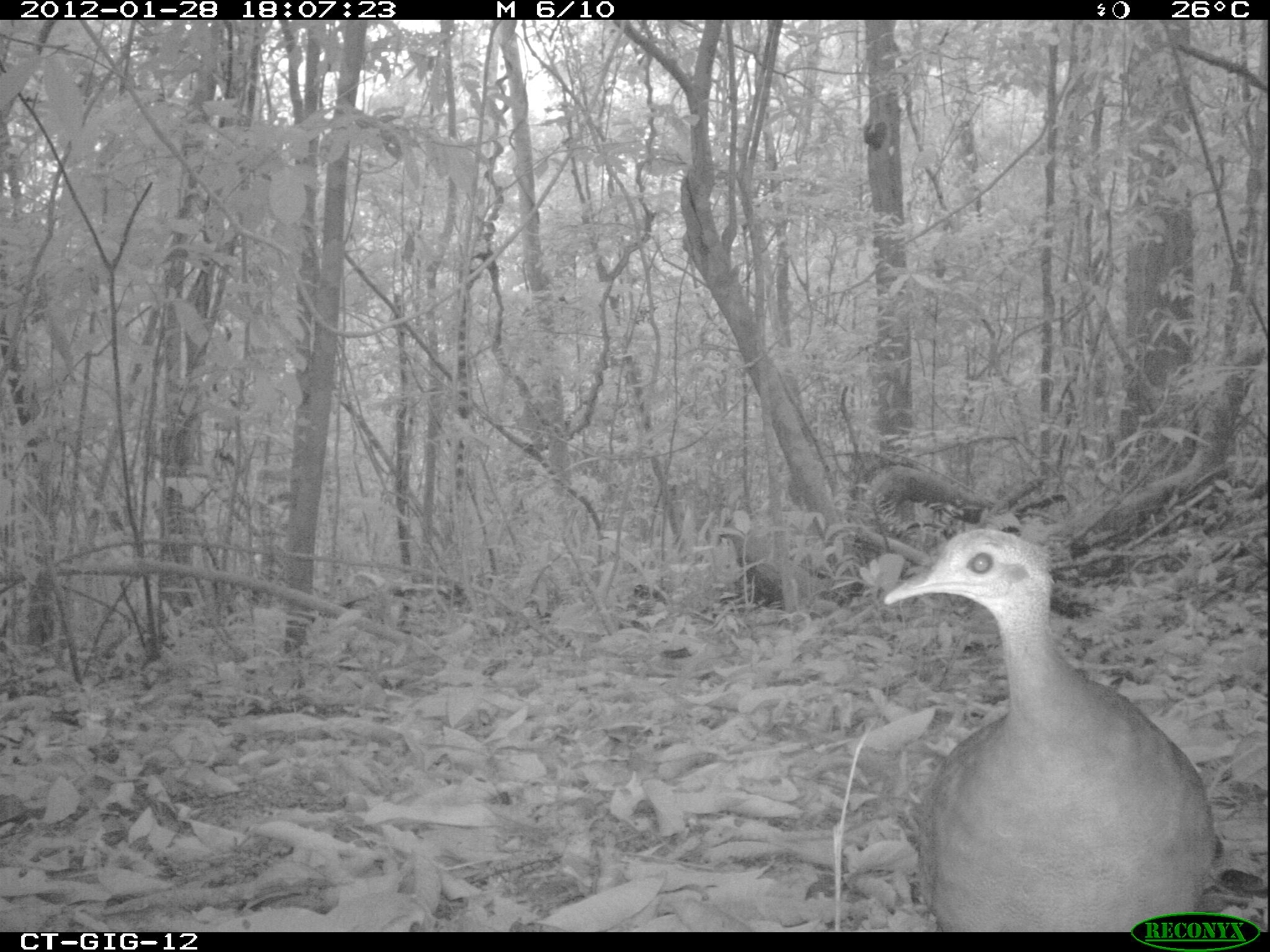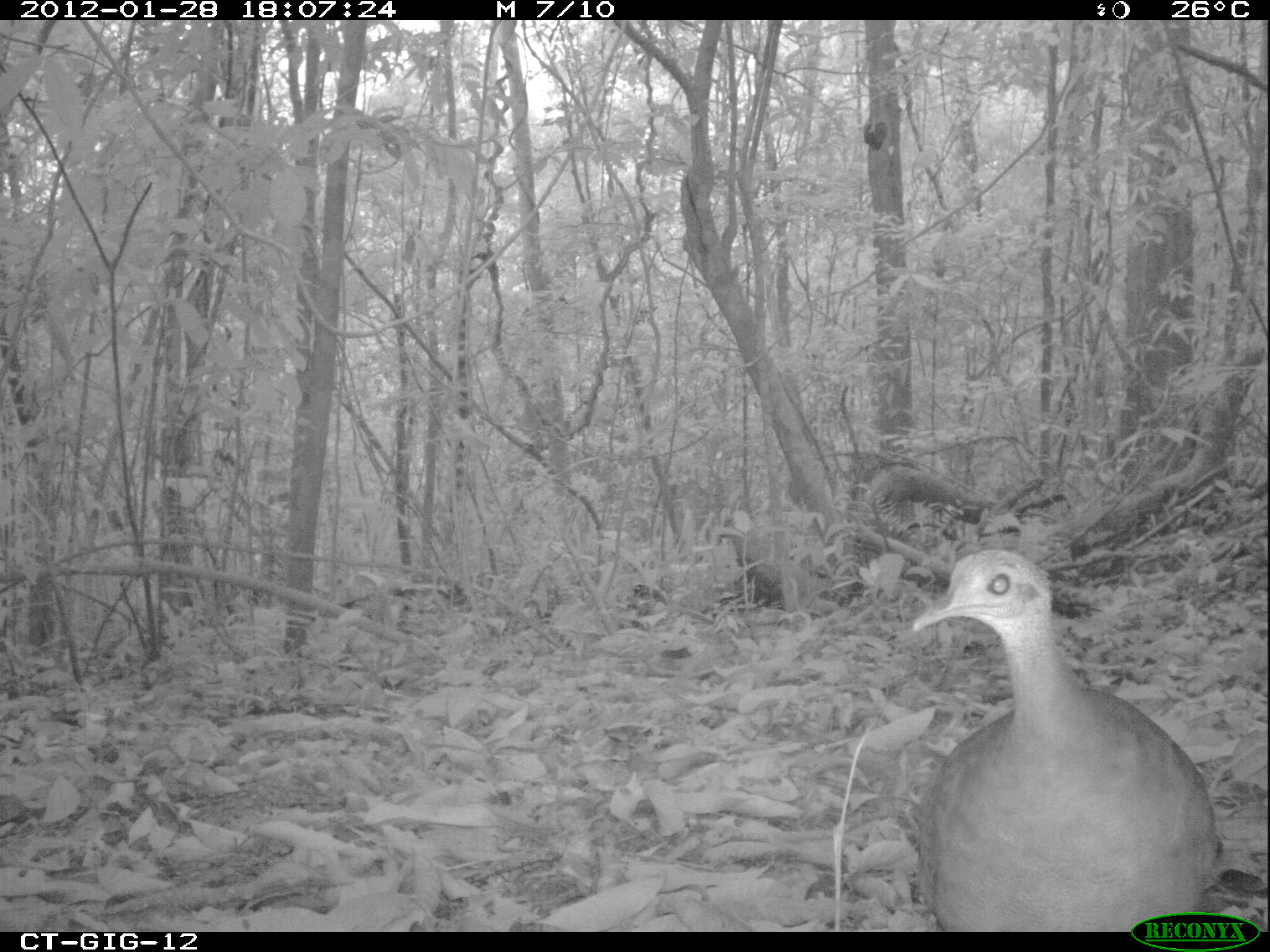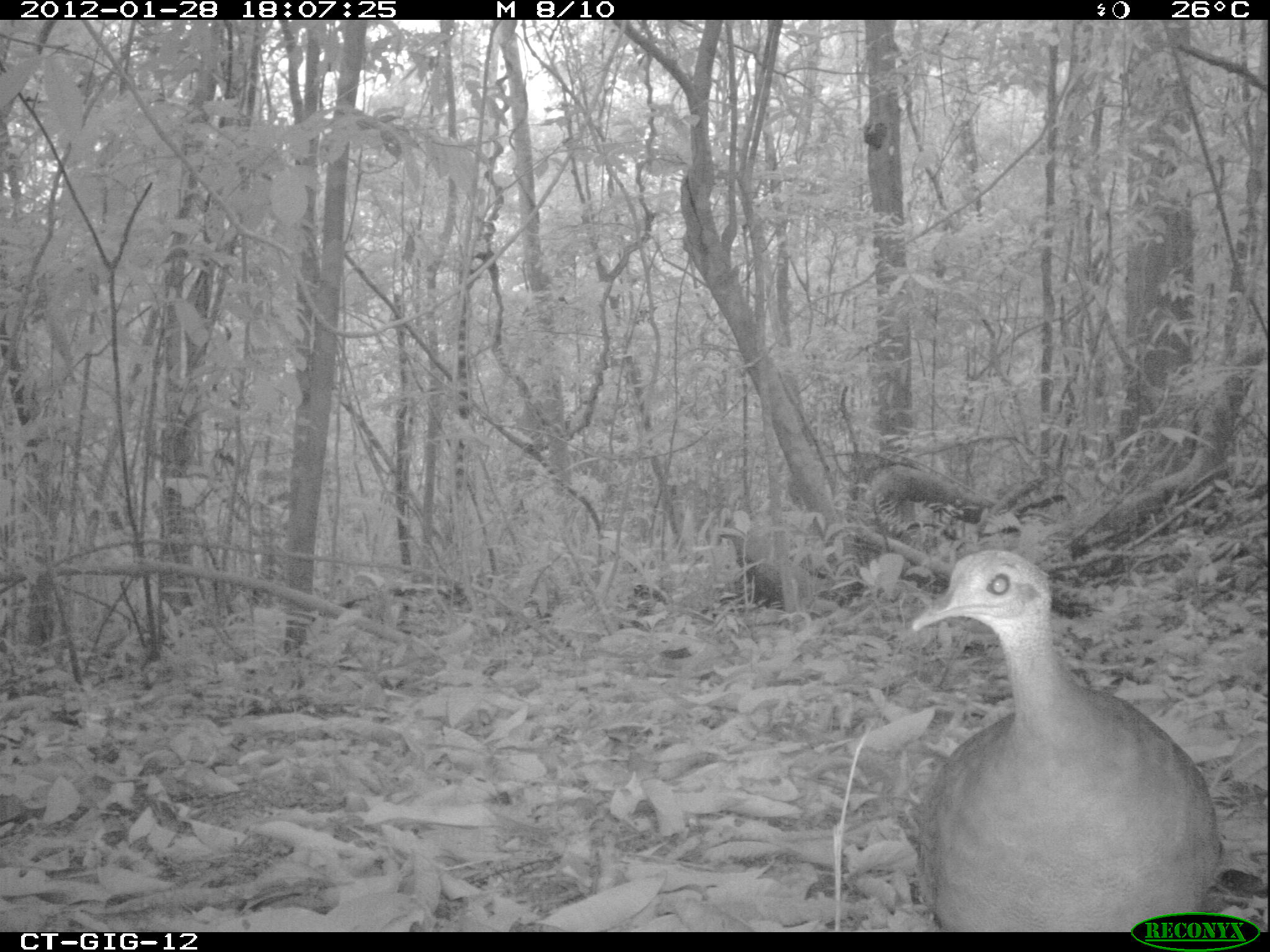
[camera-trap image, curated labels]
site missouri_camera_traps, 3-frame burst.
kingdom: Animalia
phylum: Chordata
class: Aves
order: Tinamiformes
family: Tinamidae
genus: Tinamus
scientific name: Tinamus major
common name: great tinamou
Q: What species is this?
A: Great tinamou (Tinamus major).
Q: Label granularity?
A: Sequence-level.